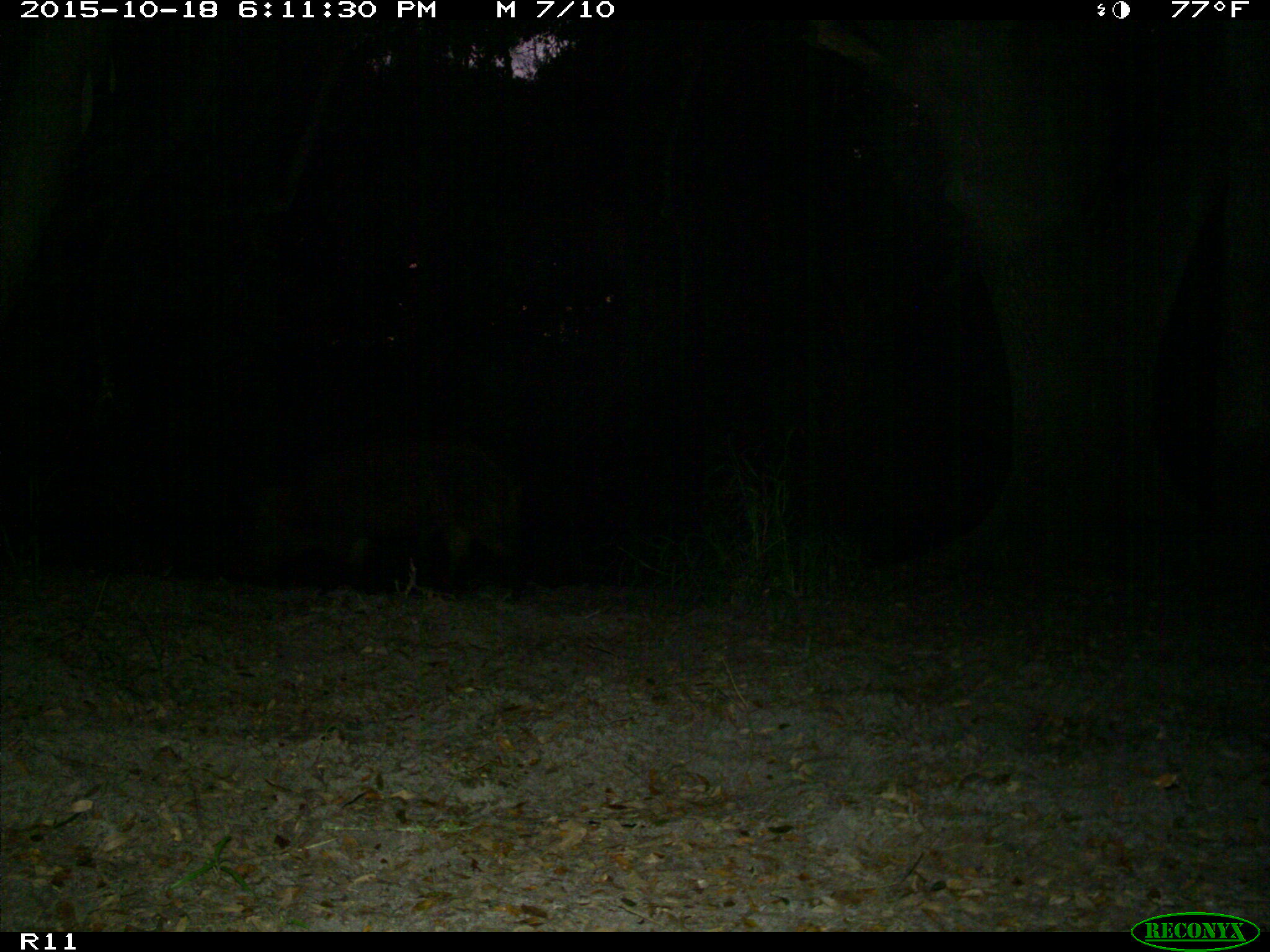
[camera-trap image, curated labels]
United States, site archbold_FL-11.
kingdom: Animalia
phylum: Chordata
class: Mammalia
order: Artiodactyla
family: Suidae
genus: Sus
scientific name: Sus scrofa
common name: wild boar